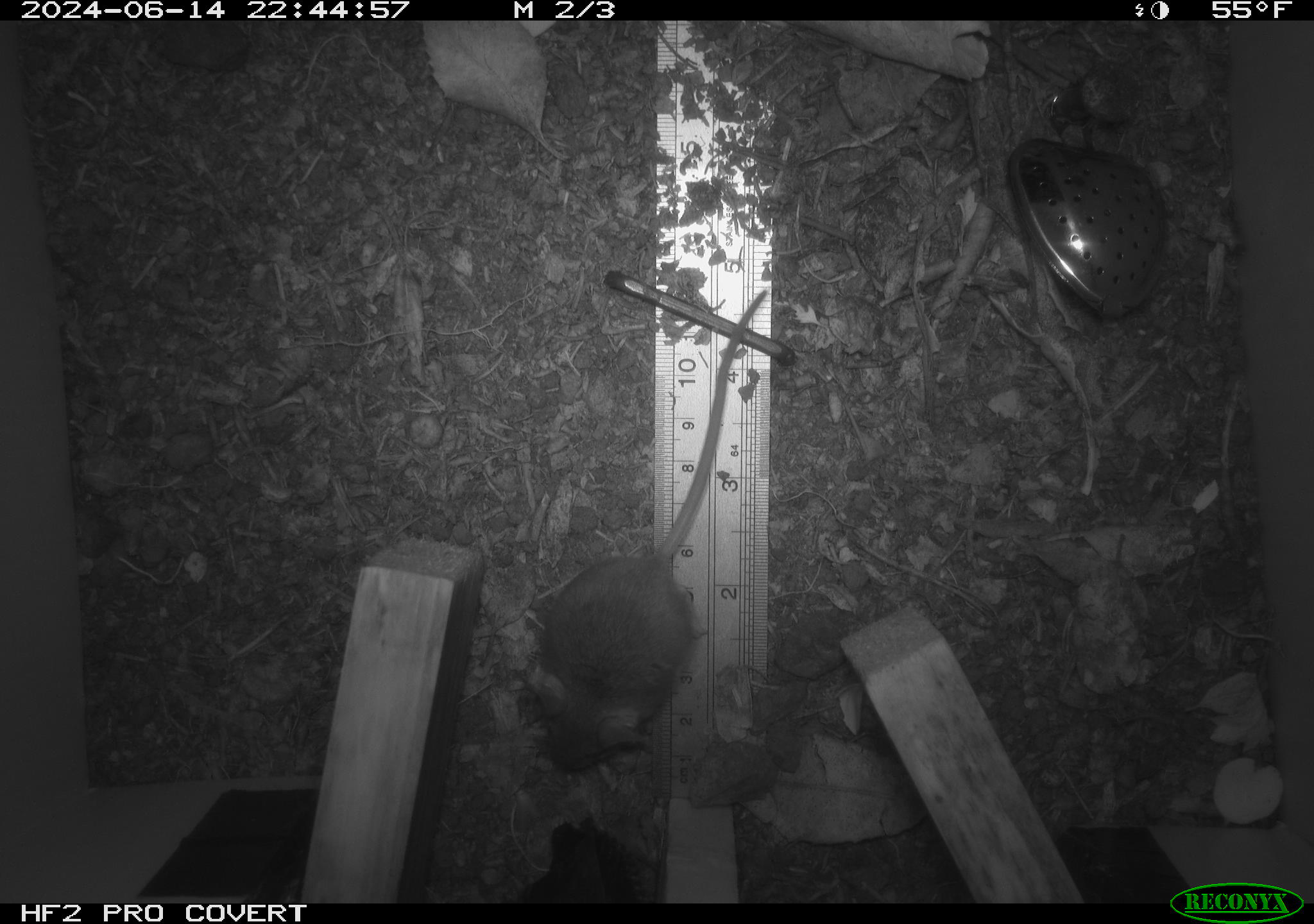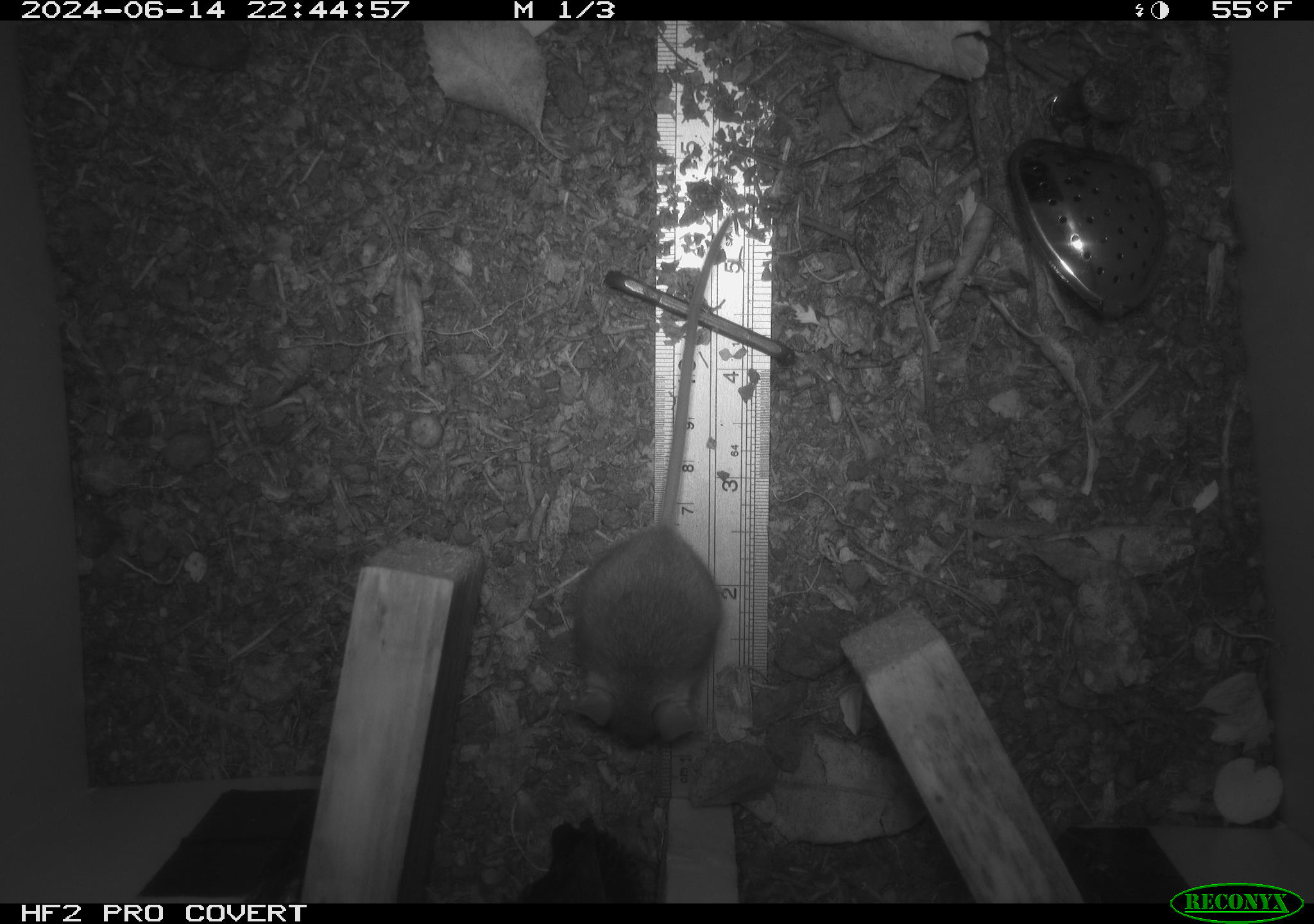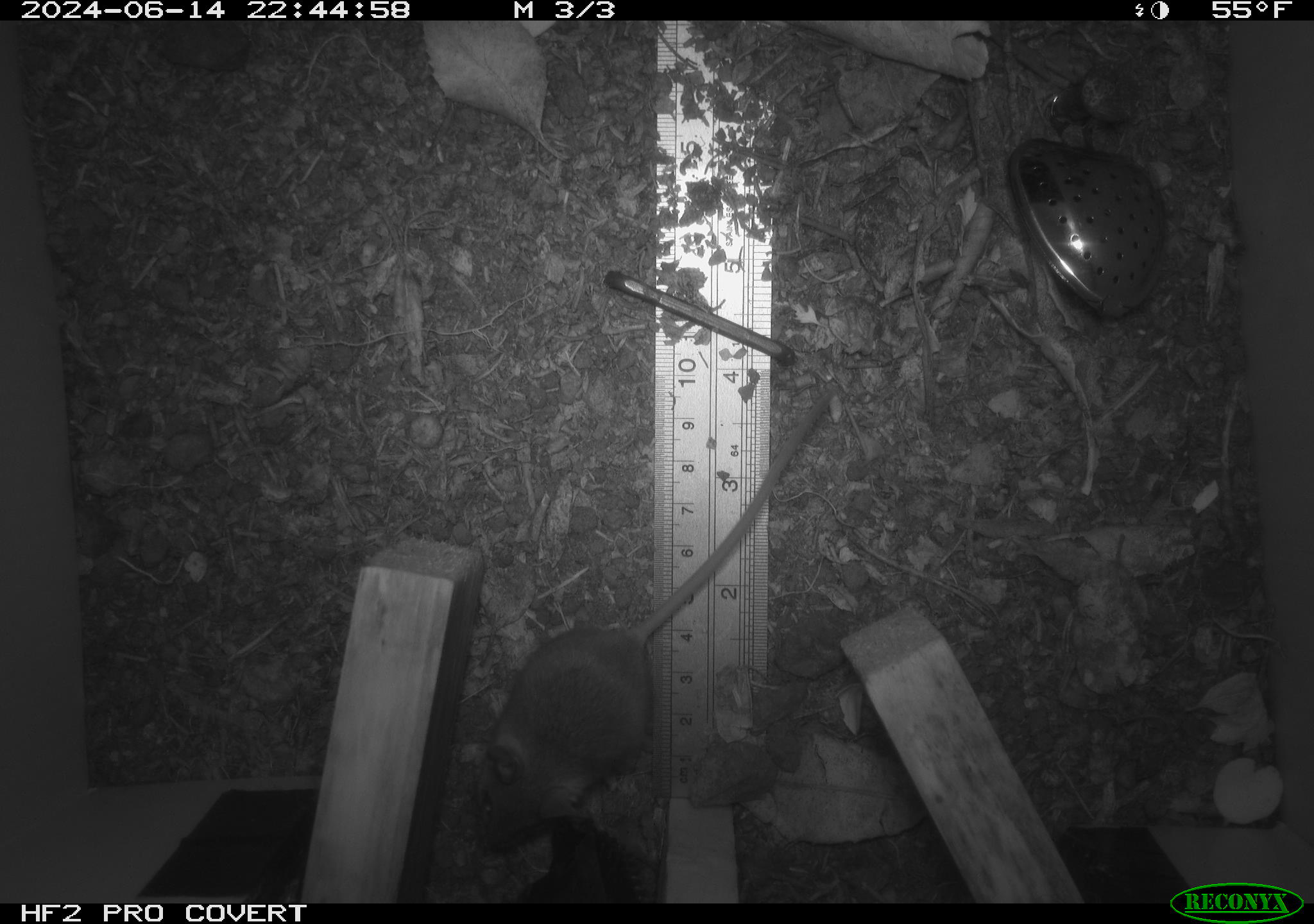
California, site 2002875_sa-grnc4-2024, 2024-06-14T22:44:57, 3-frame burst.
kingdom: Animalia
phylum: Chordata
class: Mammalia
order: Rodentia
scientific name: Rodentia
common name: rodent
Rodent (Rodentia).